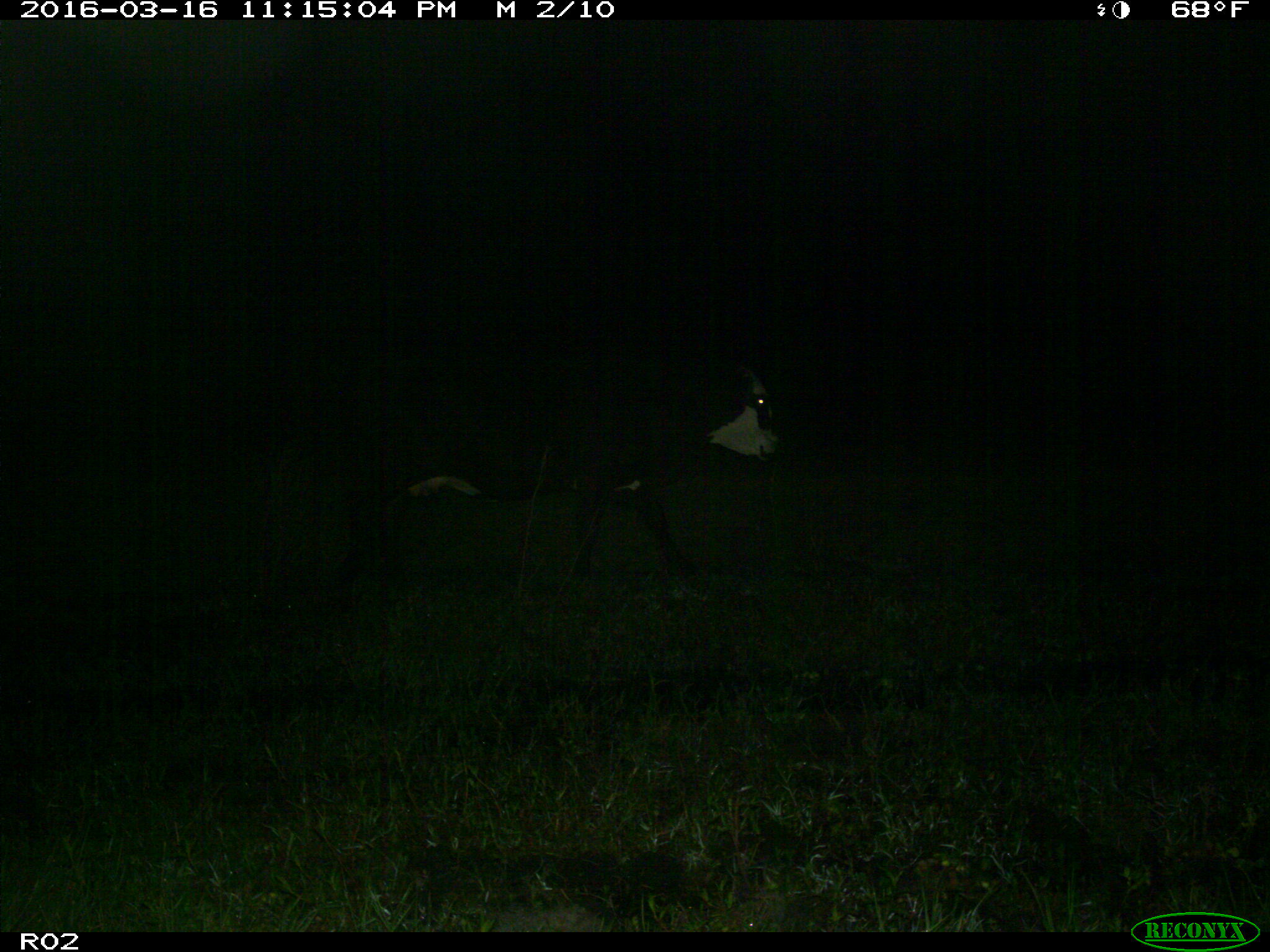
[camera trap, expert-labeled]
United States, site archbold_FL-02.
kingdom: Animalia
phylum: Chordata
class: Mammalia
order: Artiodactyla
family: Bovidae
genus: Bos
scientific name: Bos taurus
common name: domestic cow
Bos taurus (domestic cow).